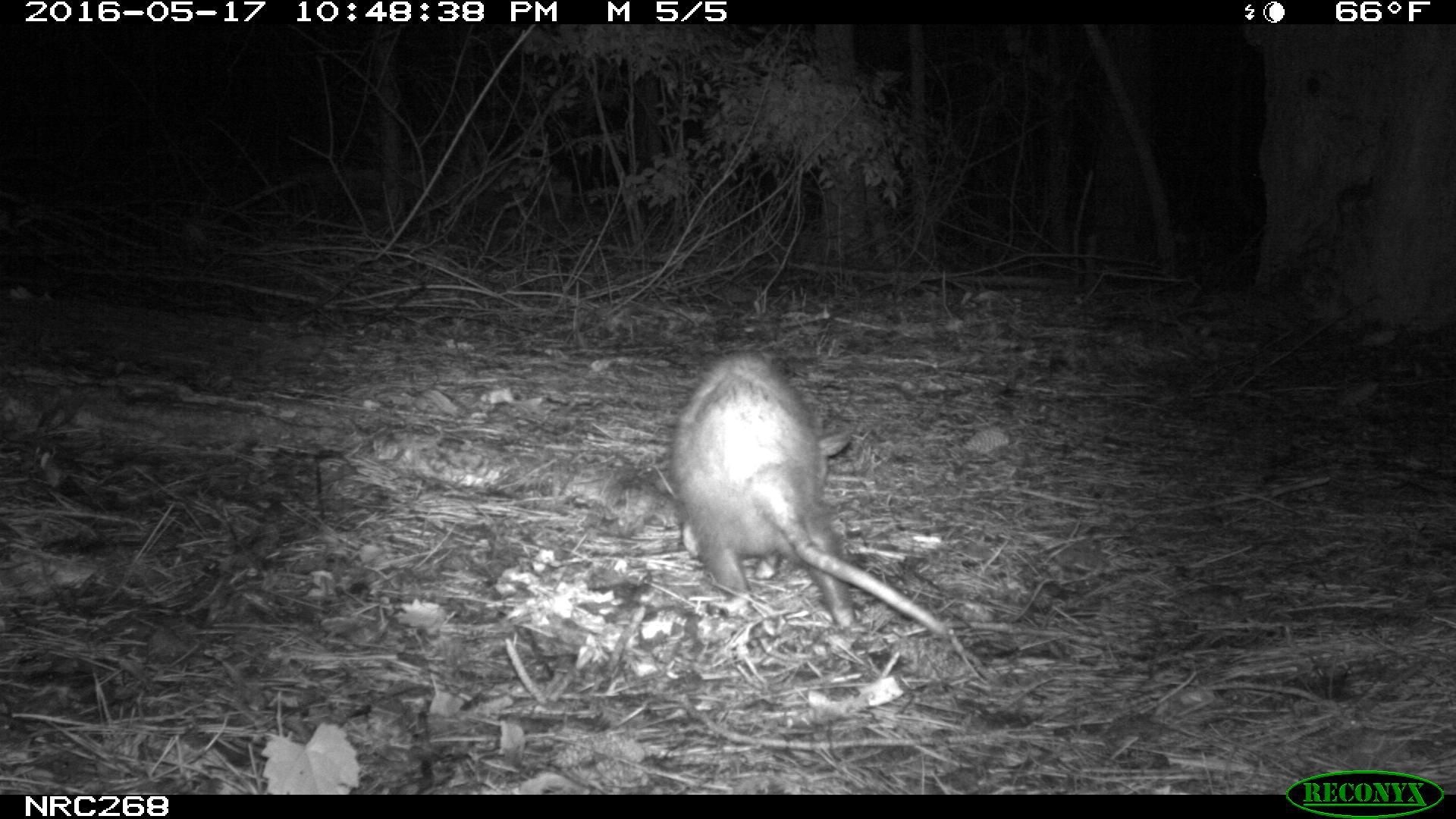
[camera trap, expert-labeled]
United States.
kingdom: Animalia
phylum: Chordata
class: Mammalia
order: Didelphimorphia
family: Didelphidae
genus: Didelphis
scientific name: Didelphis virginiana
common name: virginia opossum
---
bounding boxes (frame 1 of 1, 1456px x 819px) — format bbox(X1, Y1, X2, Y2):
Virginia Opossum: bbox(653, 343, 956, 651)